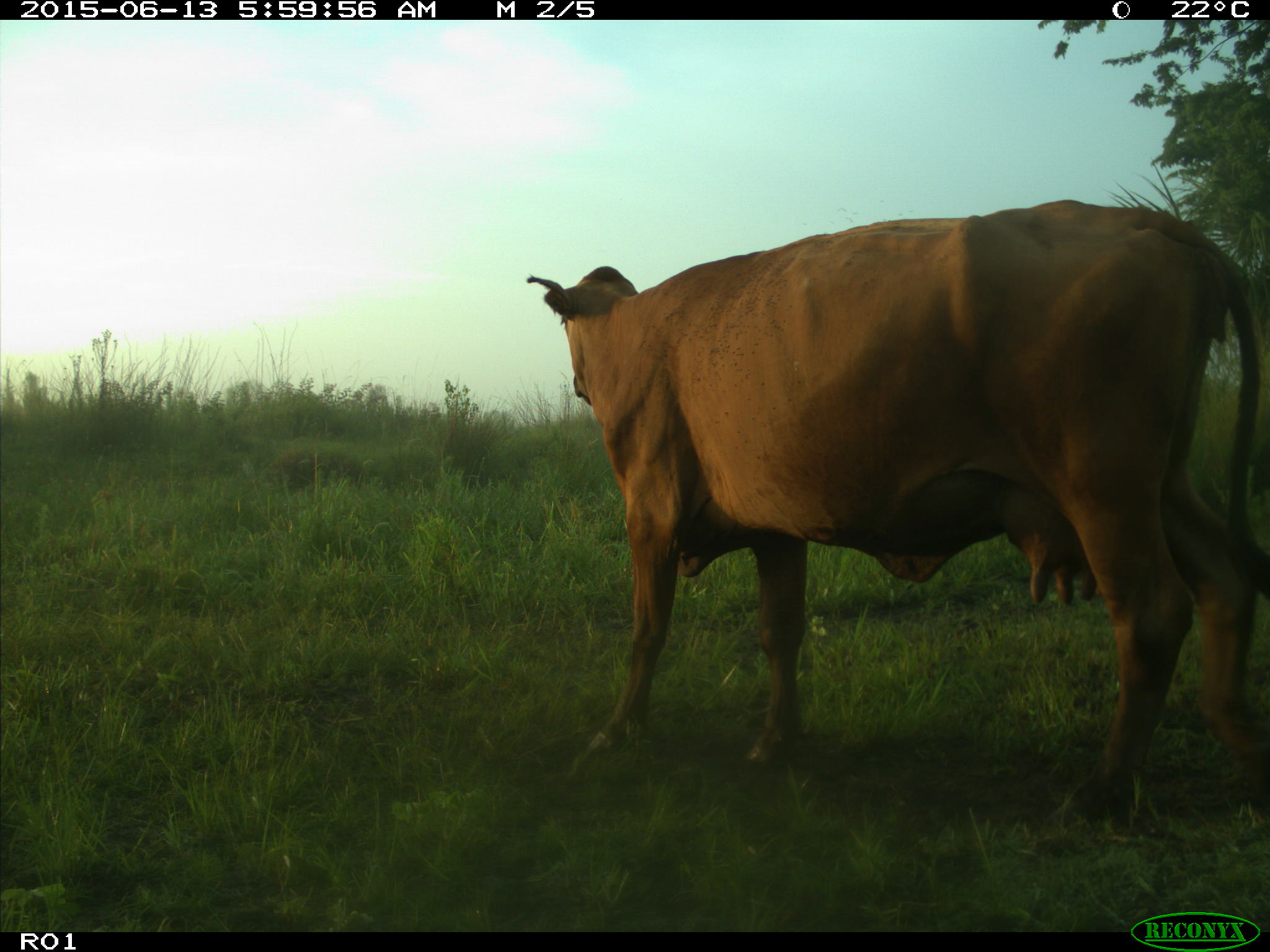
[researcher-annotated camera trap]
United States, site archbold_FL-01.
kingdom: Animalia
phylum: Chordata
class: Mammalia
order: Artiodactyla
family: Bovidae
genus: Bos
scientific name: Bos taurus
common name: domestic cow